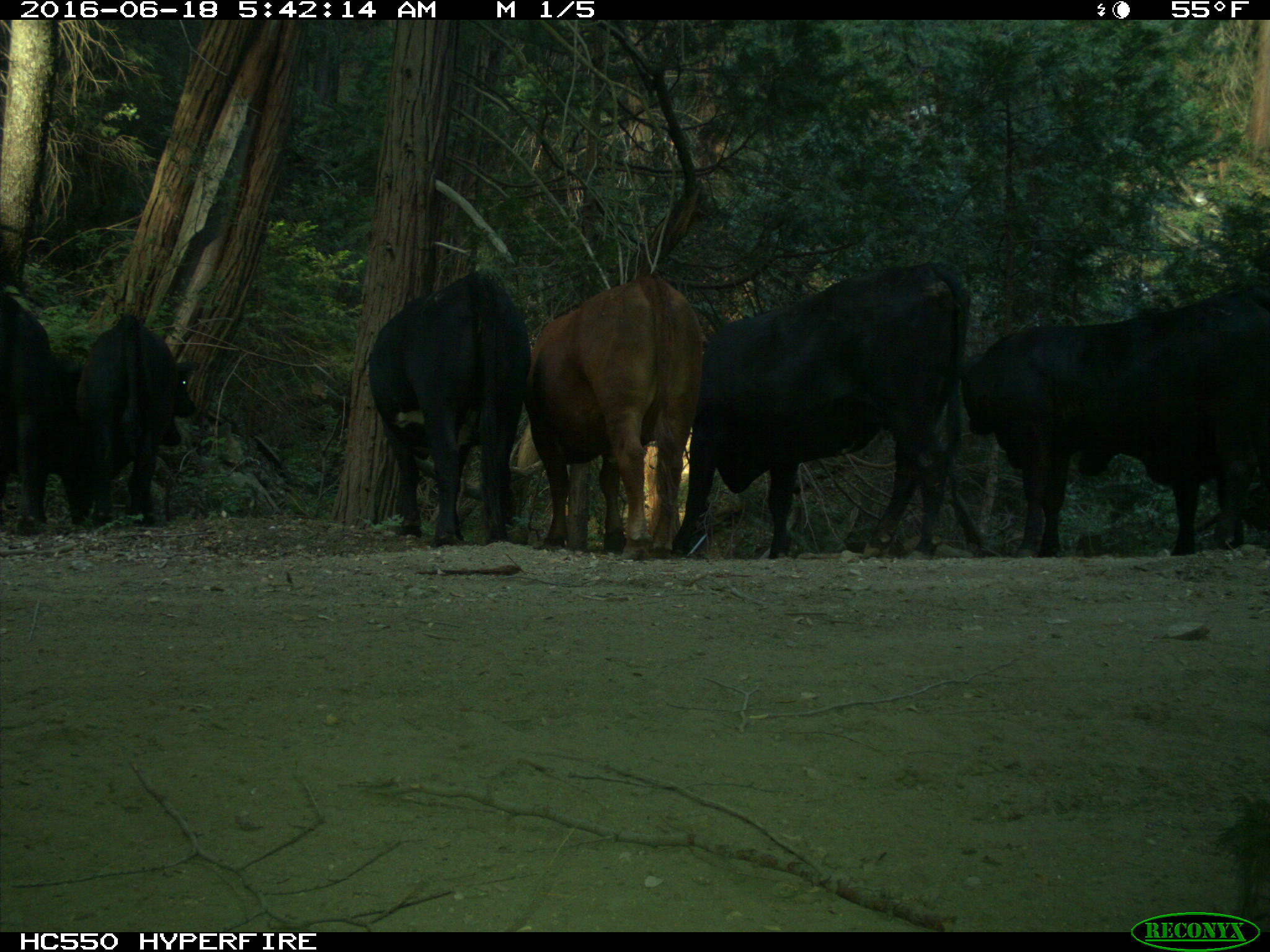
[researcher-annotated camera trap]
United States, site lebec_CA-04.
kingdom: Animalia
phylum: Chordata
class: Mammalia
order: Artiodactyla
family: Bovidae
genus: Bos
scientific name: Bos taurus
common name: domestic cow